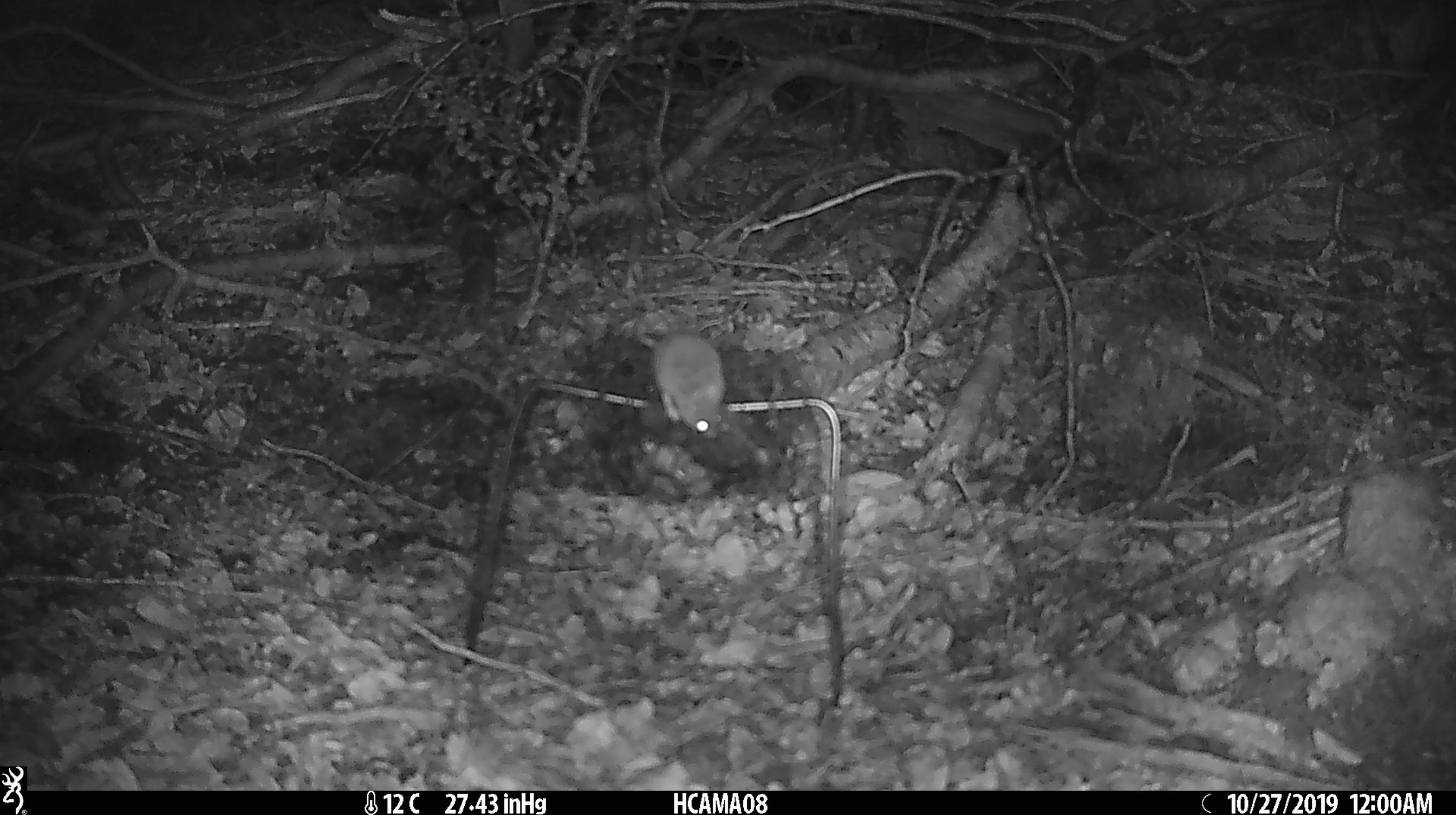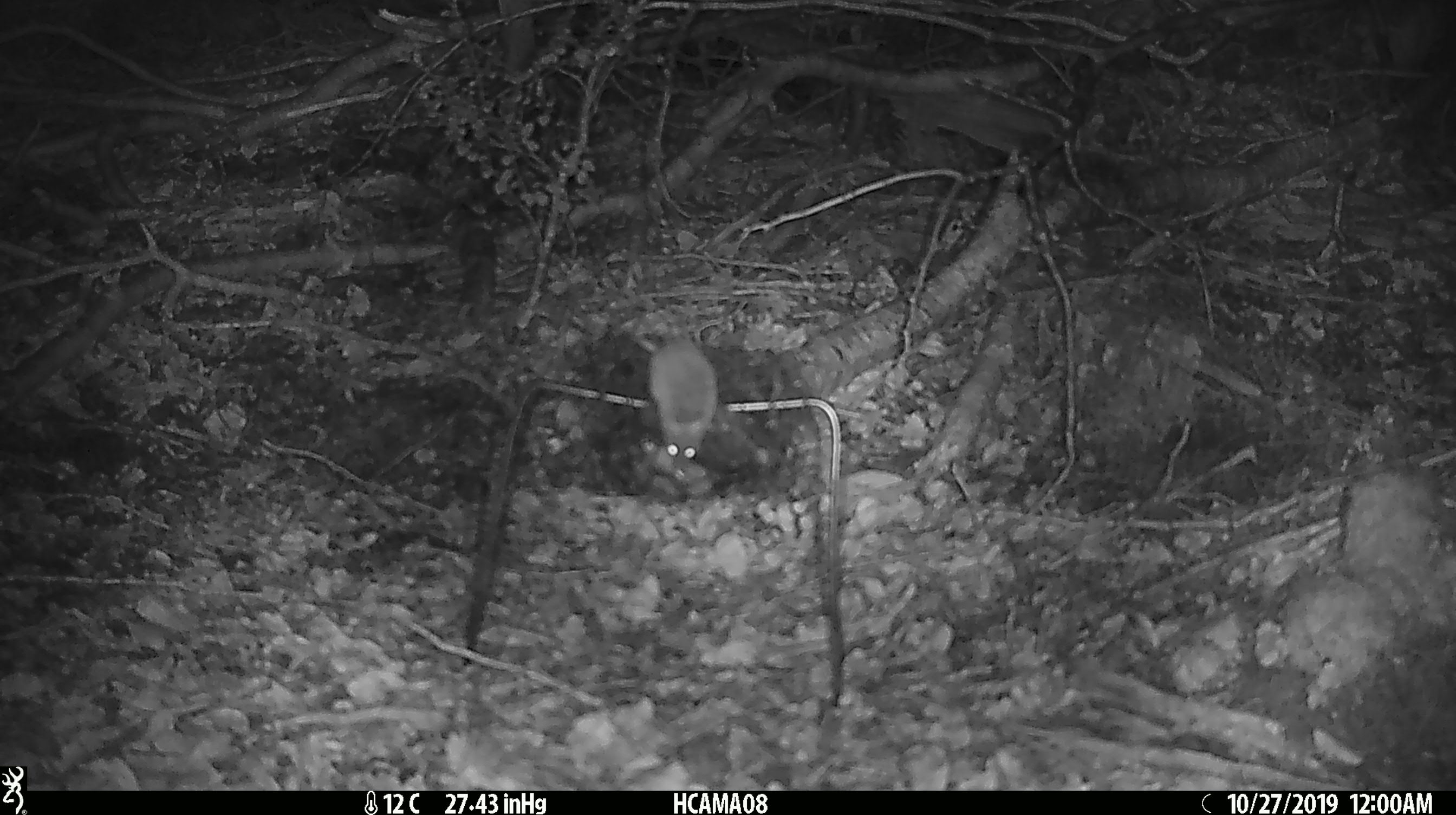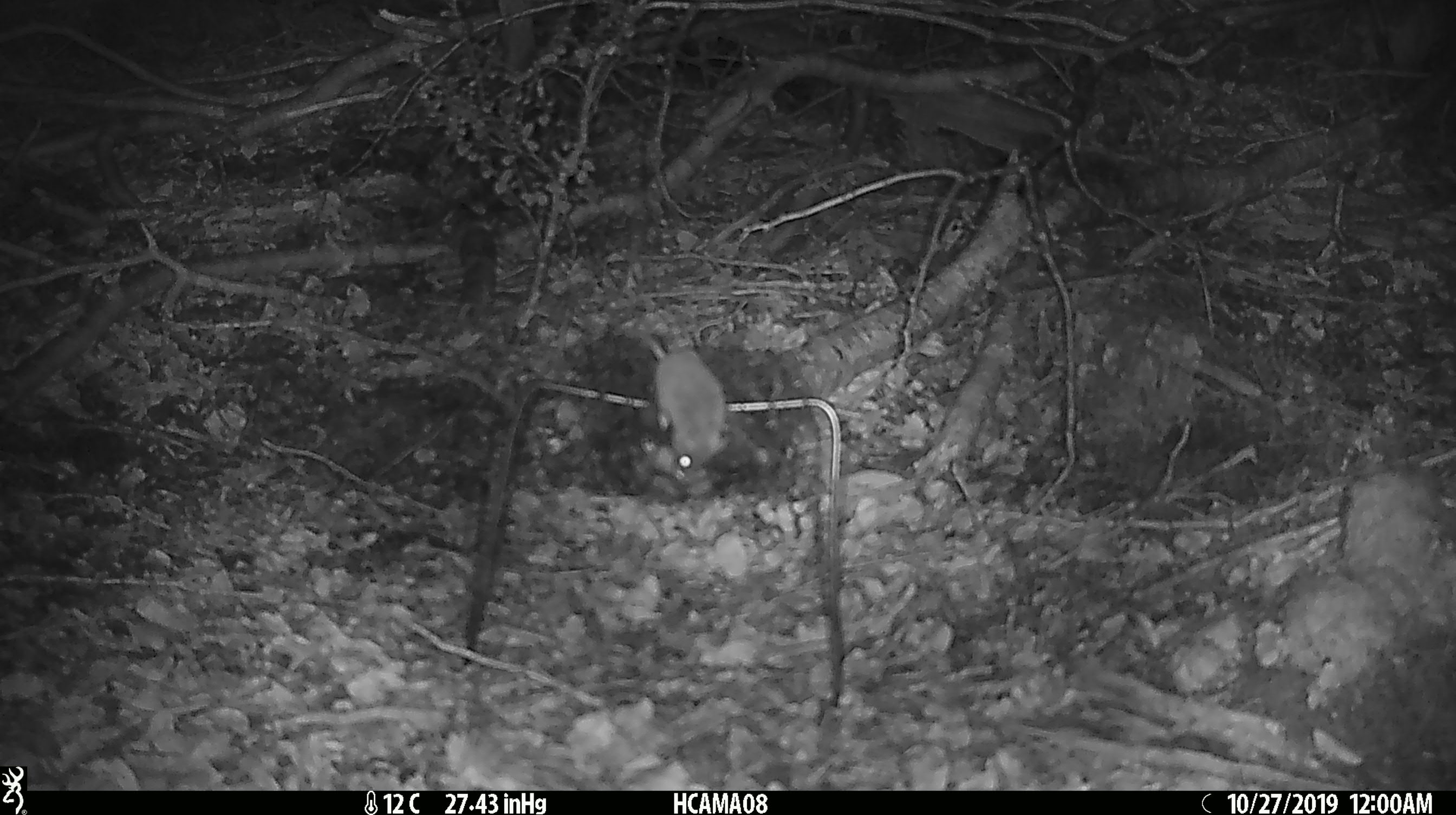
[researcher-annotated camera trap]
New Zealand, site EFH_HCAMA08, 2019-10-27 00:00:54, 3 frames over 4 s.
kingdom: Animalia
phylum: Chordata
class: Mammalia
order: Rodentia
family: Muridae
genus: Mus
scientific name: Mus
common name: mouse